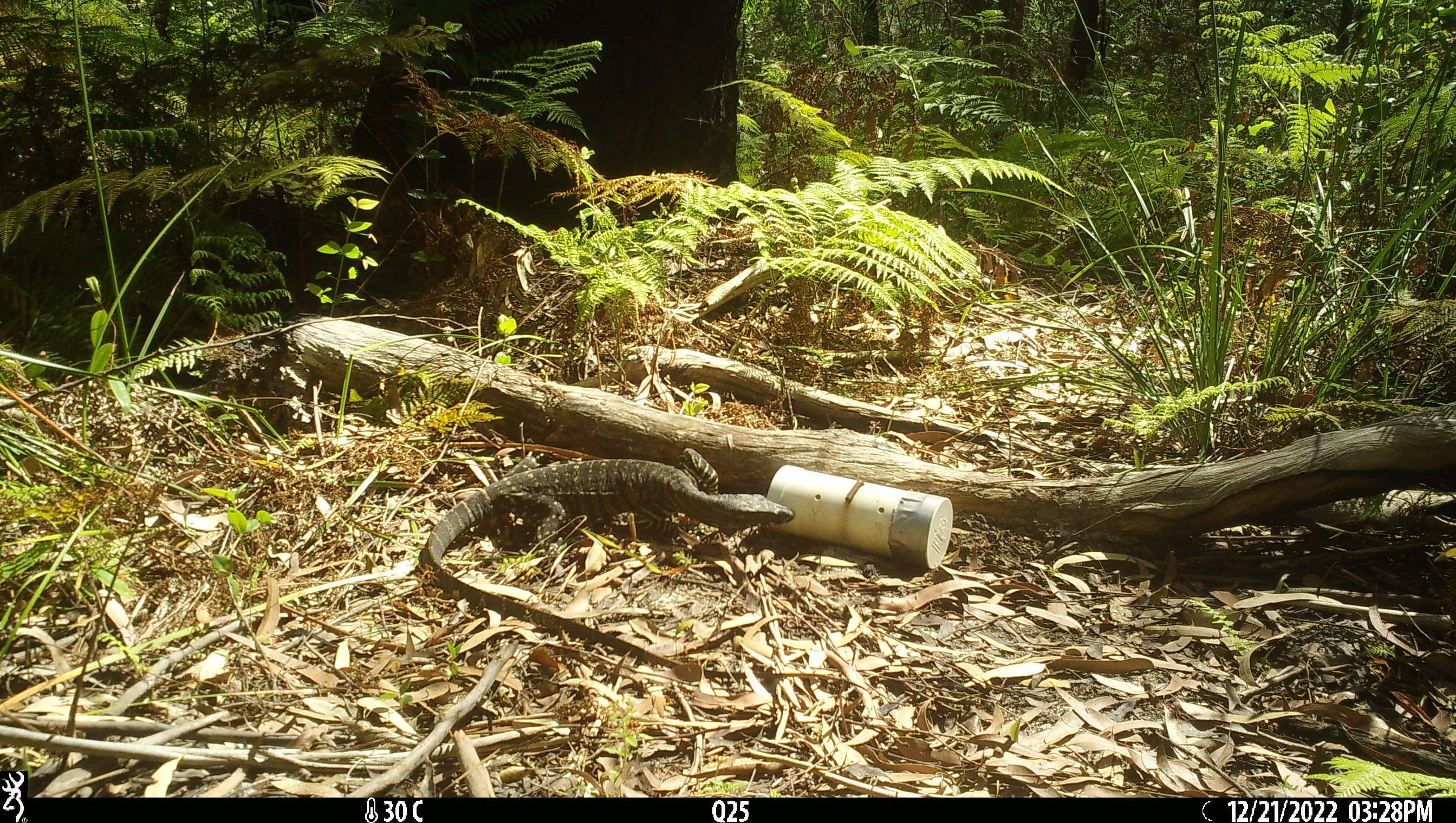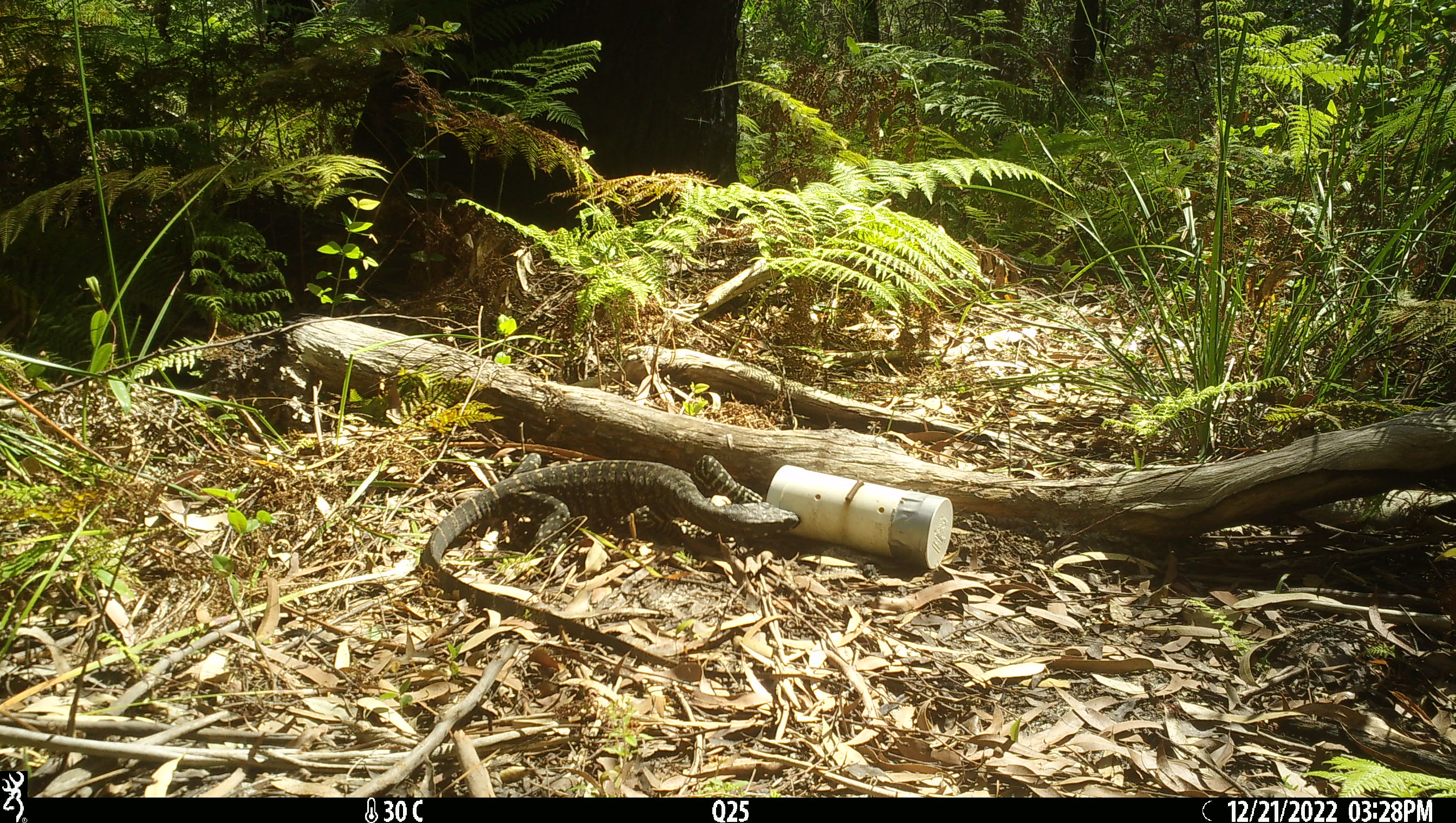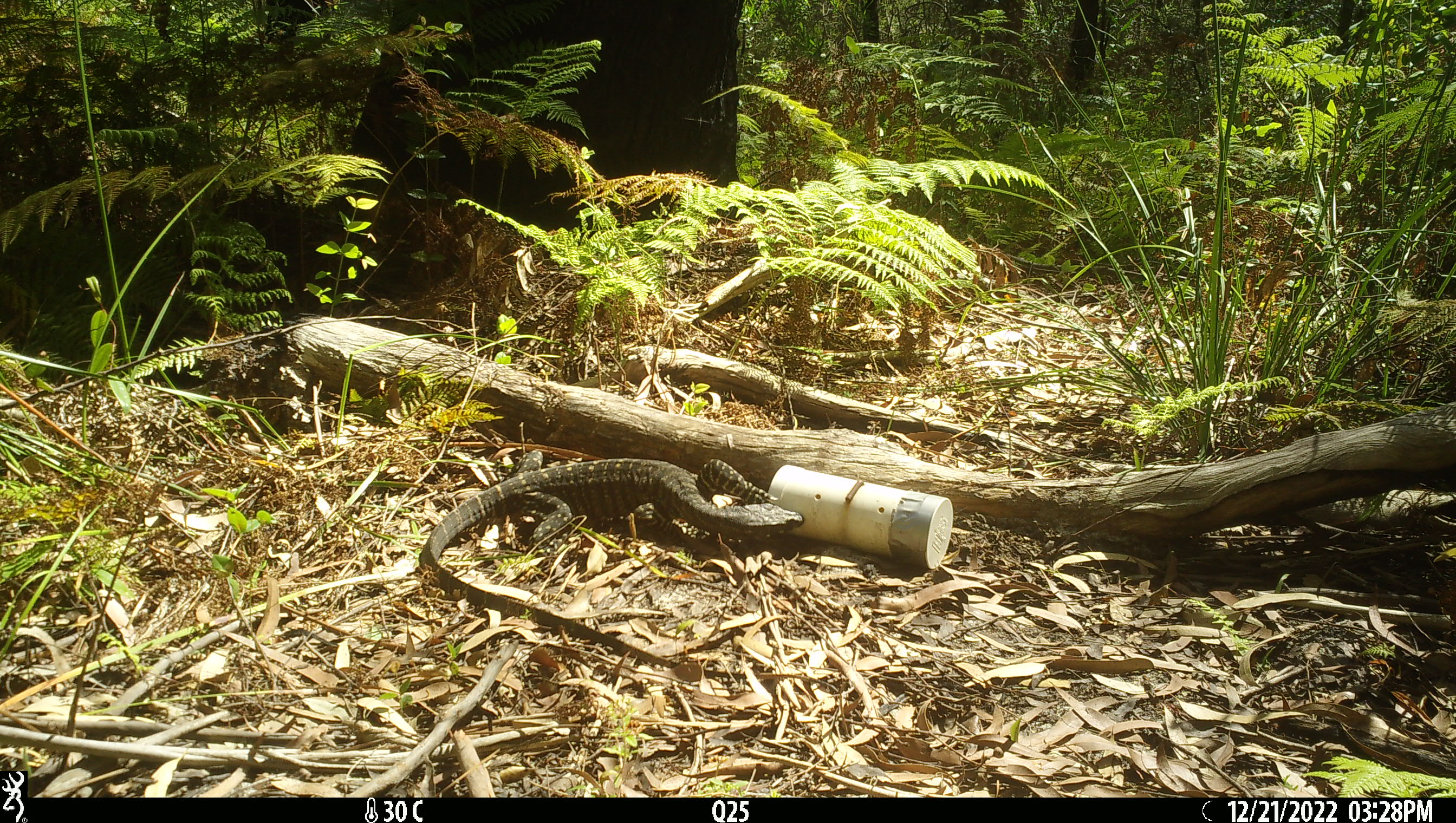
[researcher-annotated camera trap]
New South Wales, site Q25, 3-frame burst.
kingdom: Animalia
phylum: Chordata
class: Reptilia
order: Squamata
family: Varanidae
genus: Varanus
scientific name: Varanus varius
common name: lace monitor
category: goanna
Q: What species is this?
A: Goanna (lace monitor) (Varanus varius).